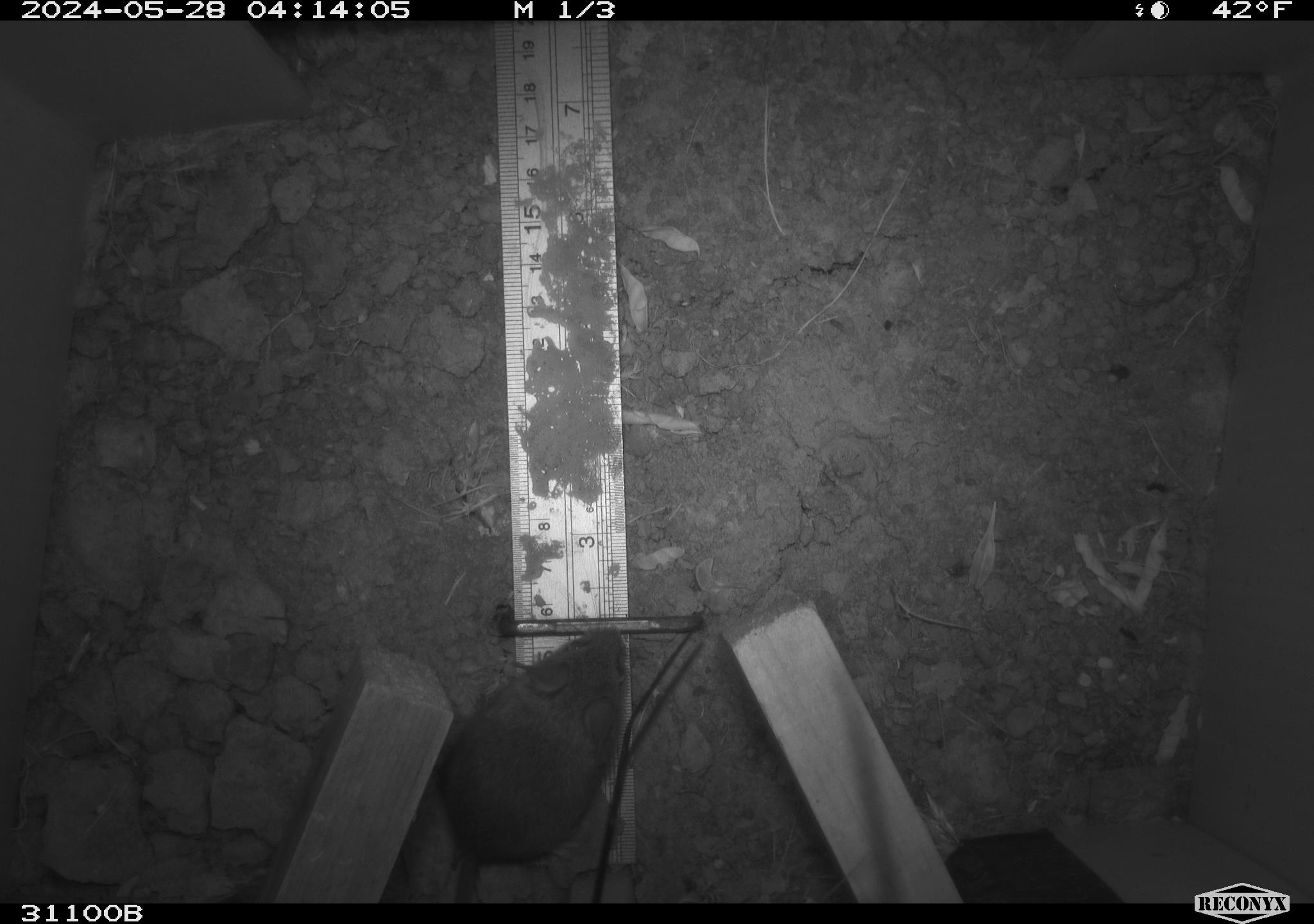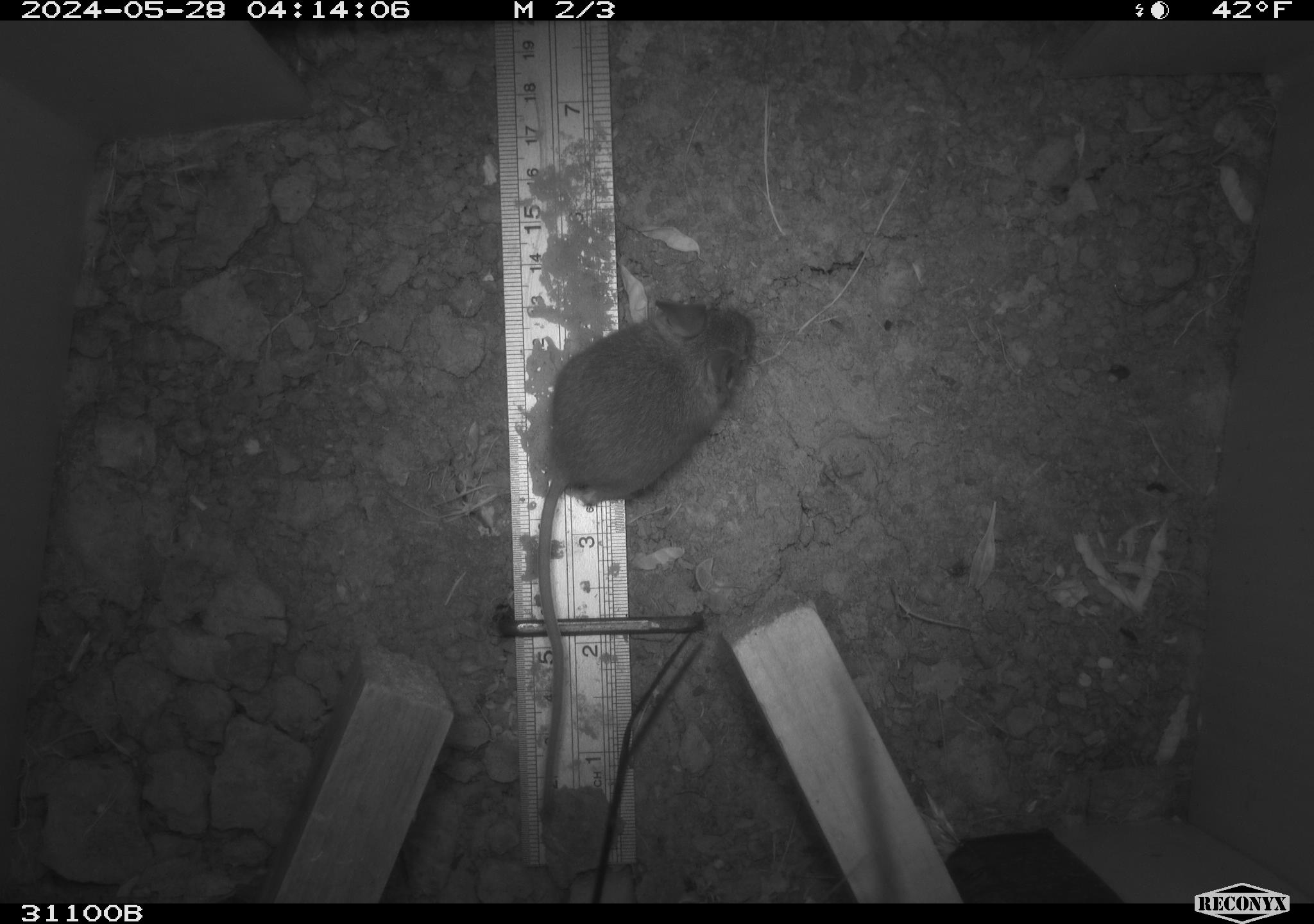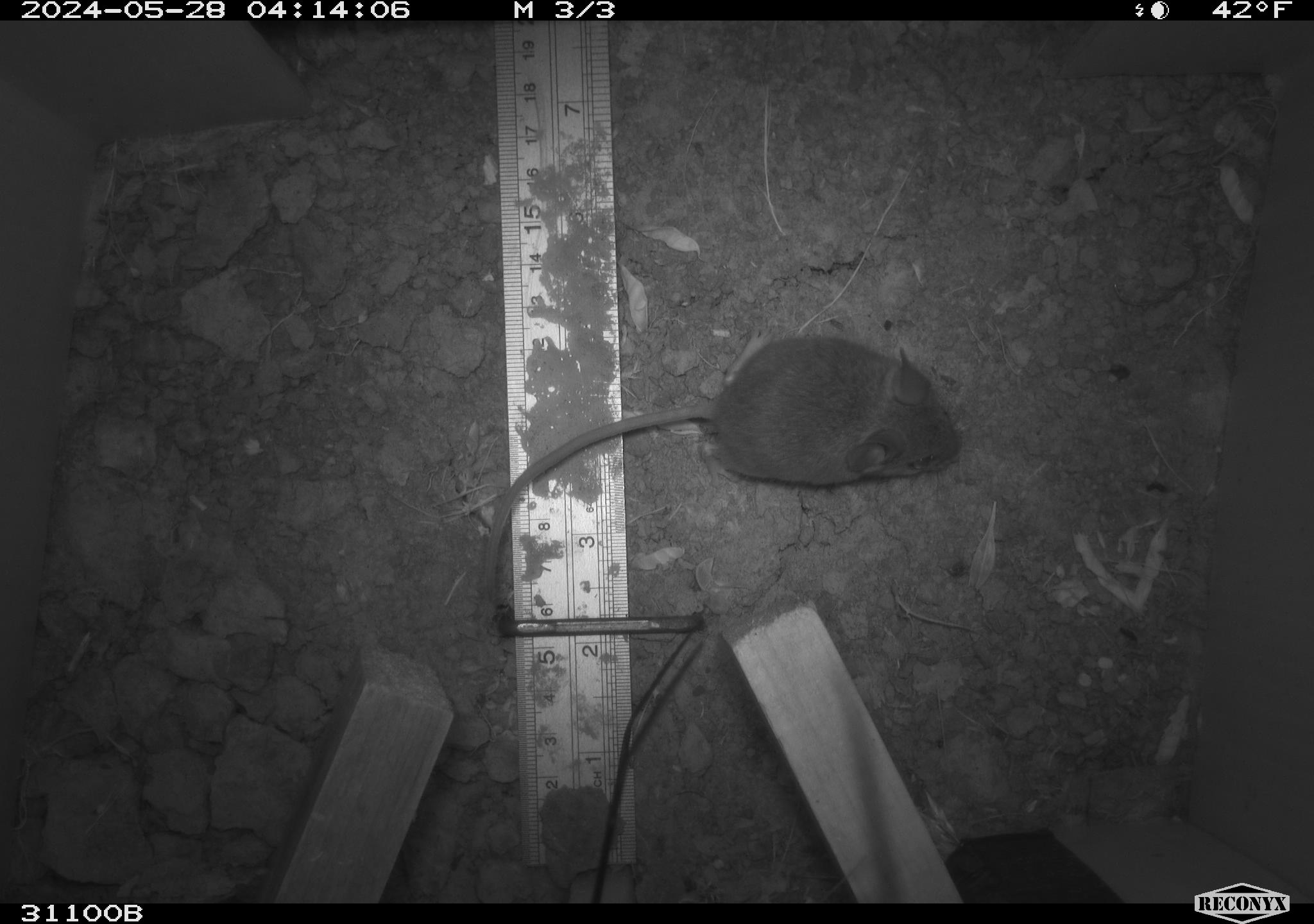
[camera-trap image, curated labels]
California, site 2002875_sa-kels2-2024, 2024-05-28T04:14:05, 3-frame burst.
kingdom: Animalia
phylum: Chordata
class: Mammalia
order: Rodentia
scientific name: Rodentia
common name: rodent